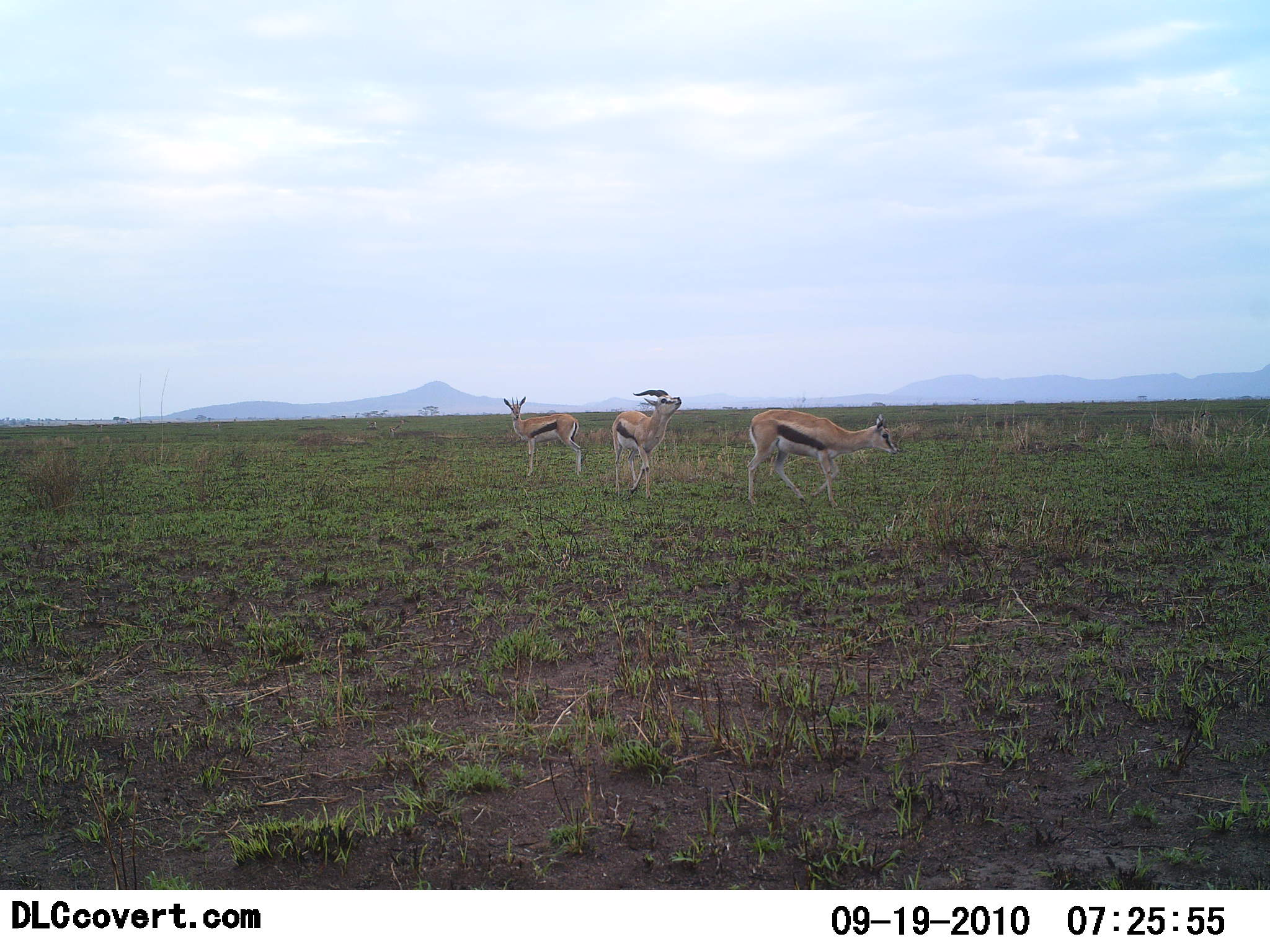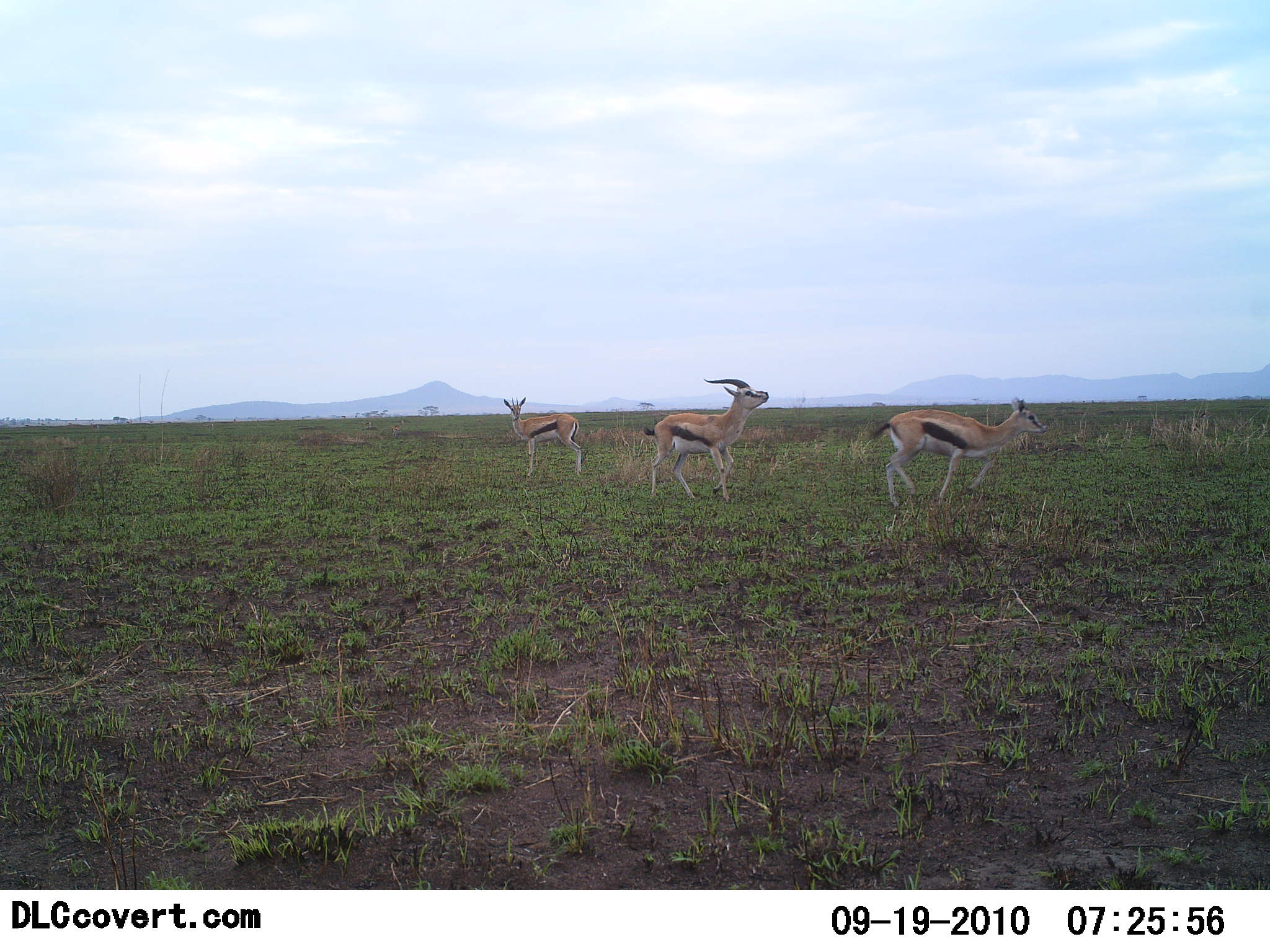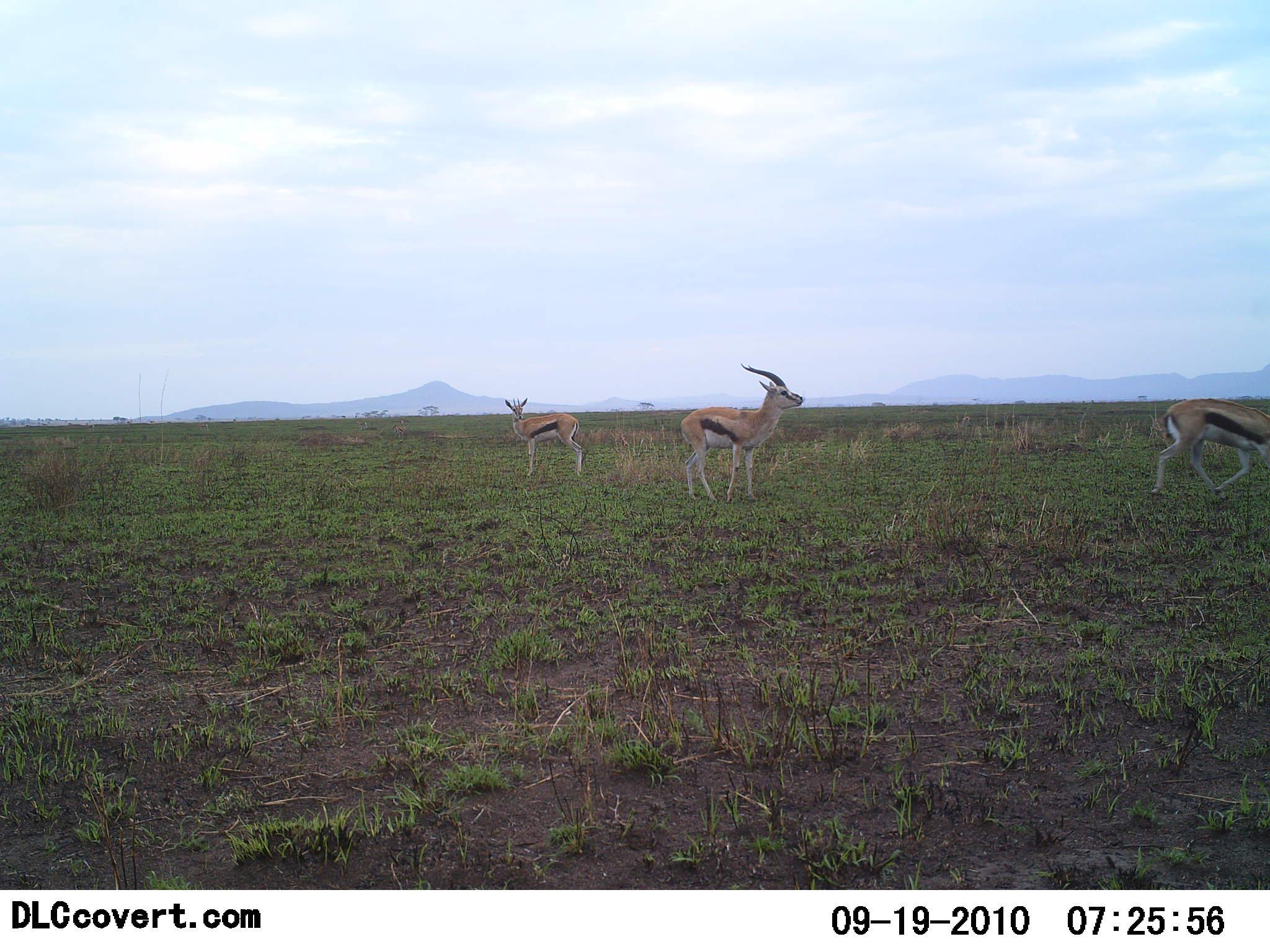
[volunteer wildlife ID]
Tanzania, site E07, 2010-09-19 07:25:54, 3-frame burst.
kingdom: Animalia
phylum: Chordata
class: Mammalia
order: Artiodactyla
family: Bovidae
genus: Eudorcas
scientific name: Eudorcas thomsonii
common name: thomson's gazelle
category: gazellethomsons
Gazellethomsons (thomson's gazelle) (Eudorcas thomsonii), count 3. Behavior (volunteer vote fractions): standing 67%, resting 0%, moving 87%, interacting 27%. Young present (vote fraction): 0%. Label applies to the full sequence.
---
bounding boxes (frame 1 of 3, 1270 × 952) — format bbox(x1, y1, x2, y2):
animal: bbox(746, 408, 897, 510); bbox(612, 389, 682, 502); bbox(503, 395, 584, 478)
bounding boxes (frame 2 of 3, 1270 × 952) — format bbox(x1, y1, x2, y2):
animal: bbox(870, 396, 1049, 508); bbox(644, 377, 769, 504); bbox(502, 396, 584, 476)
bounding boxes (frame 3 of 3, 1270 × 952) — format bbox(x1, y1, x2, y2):
animal: bbox(679, 363, 806, 506); bbox(1153, 398, 1270, 501); bbox(504, 396, 584, 479)